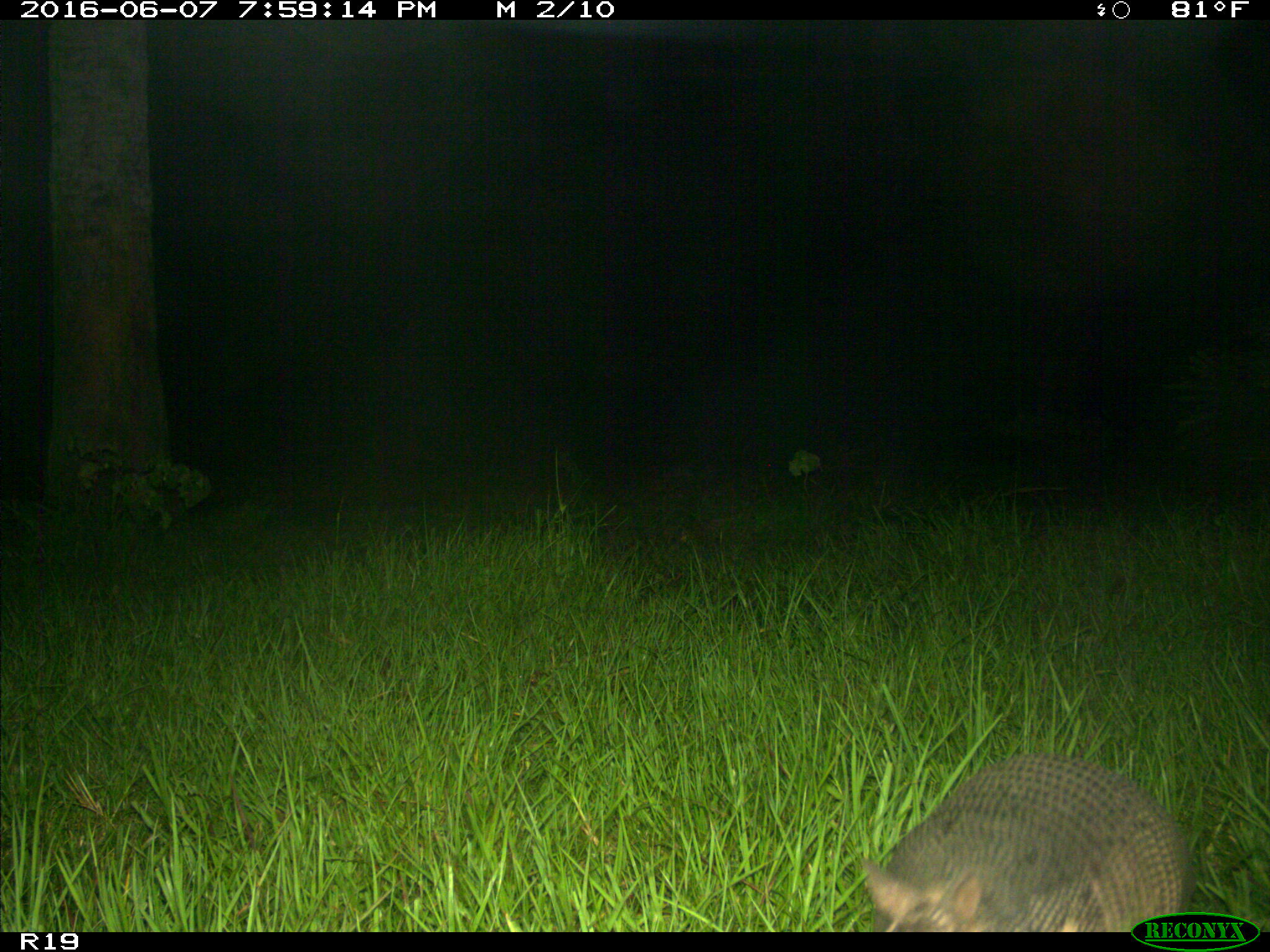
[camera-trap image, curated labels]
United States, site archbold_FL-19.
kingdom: Animalia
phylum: Chordata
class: Mammalia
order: Cingulata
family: Dasypodidae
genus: Dasypus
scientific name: Dasypus novemcinctus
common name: nine-banded armadillo